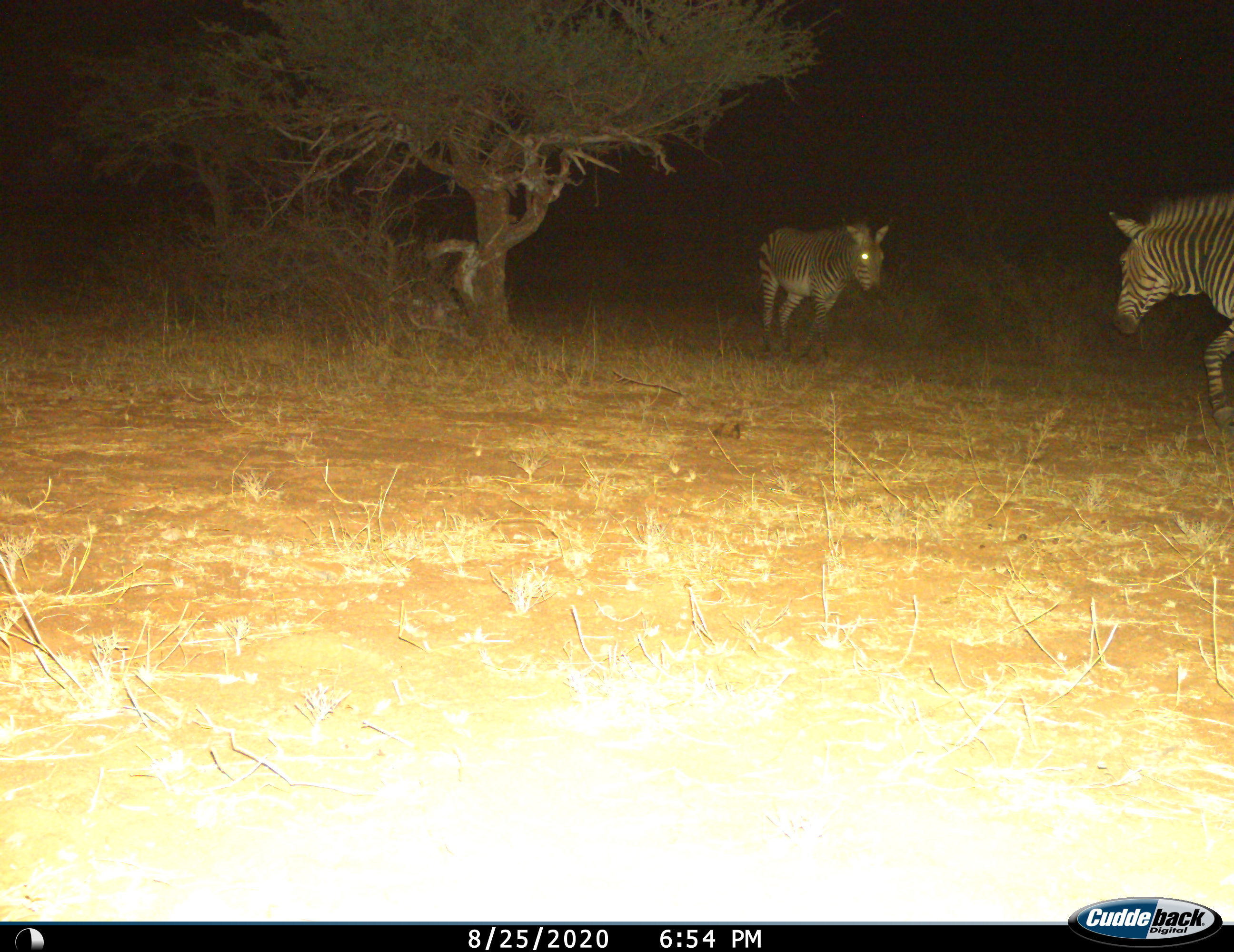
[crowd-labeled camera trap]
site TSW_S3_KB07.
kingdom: Animalia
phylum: Chordata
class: Mammalia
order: Perissodactyla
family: Equidae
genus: Equus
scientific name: Equus zebra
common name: mountain zebra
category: zebramountain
Zebramountain (mountain zebra) (Equus zebra), count 2. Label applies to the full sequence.